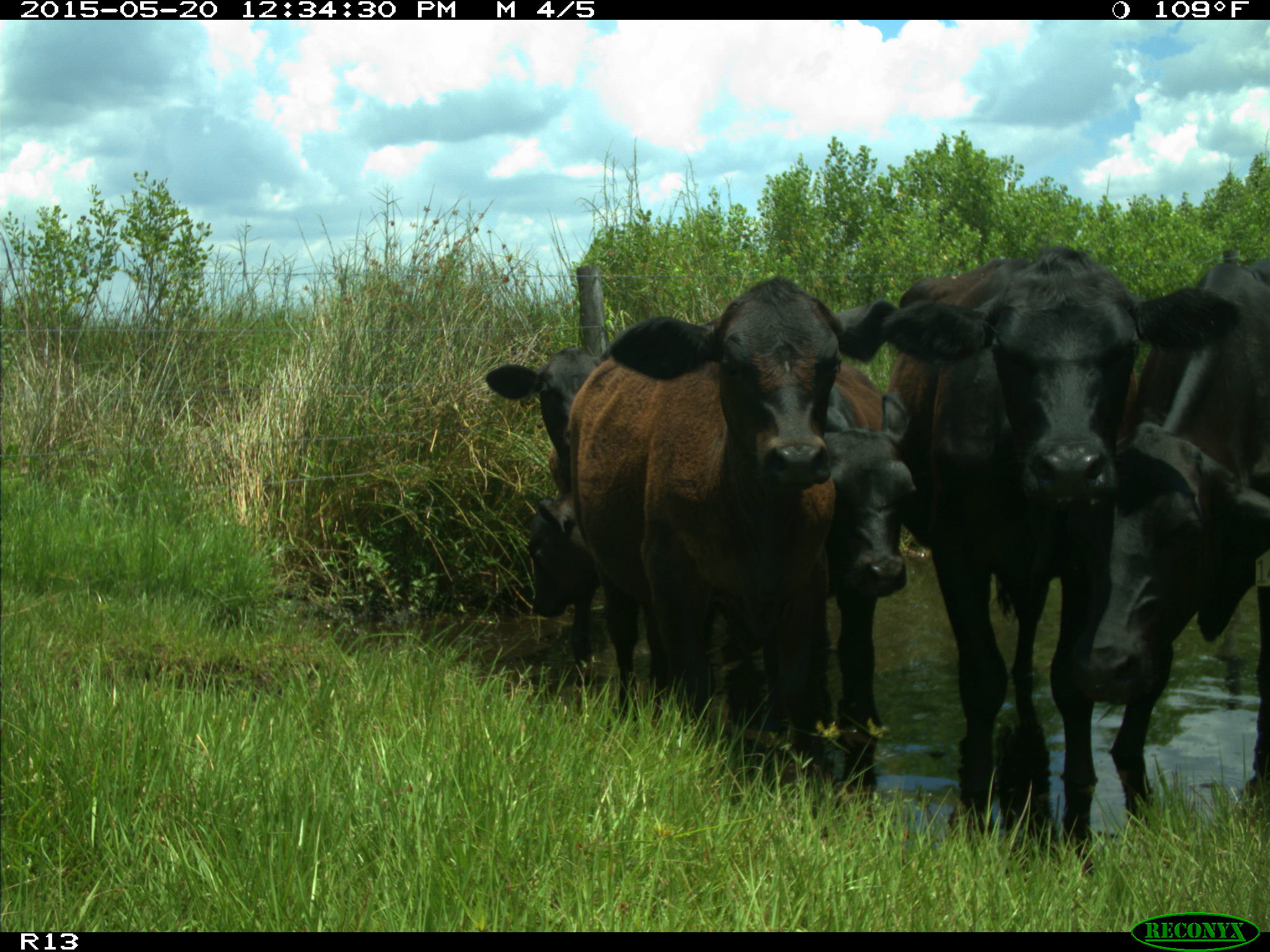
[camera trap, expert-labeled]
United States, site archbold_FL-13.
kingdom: Animalia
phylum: Chordata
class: Mammalia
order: Artiodactyla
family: Bovidae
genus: Bos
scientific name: Bos taurus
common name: domestic cow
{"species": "Bos taurus (domestic cow)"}